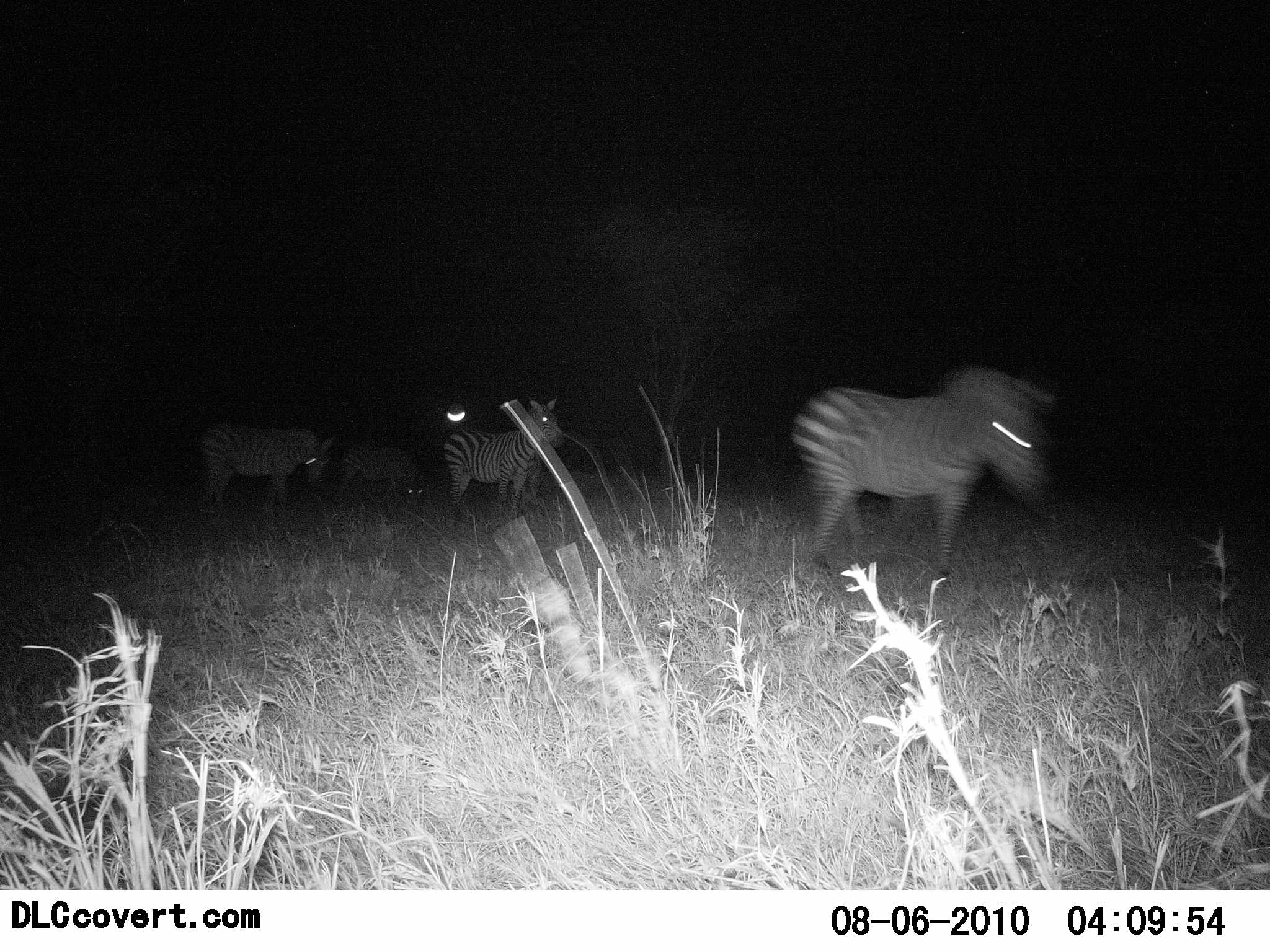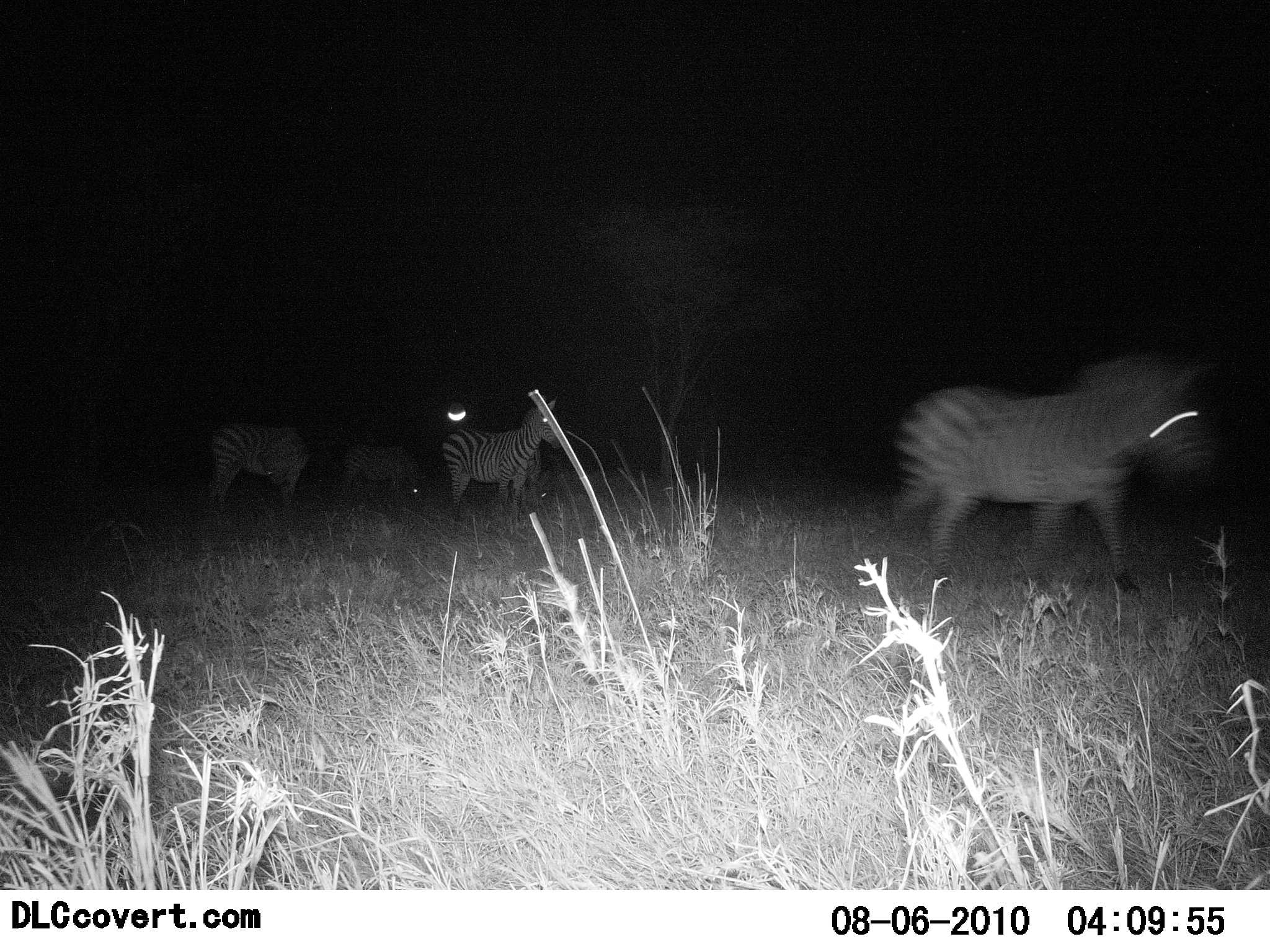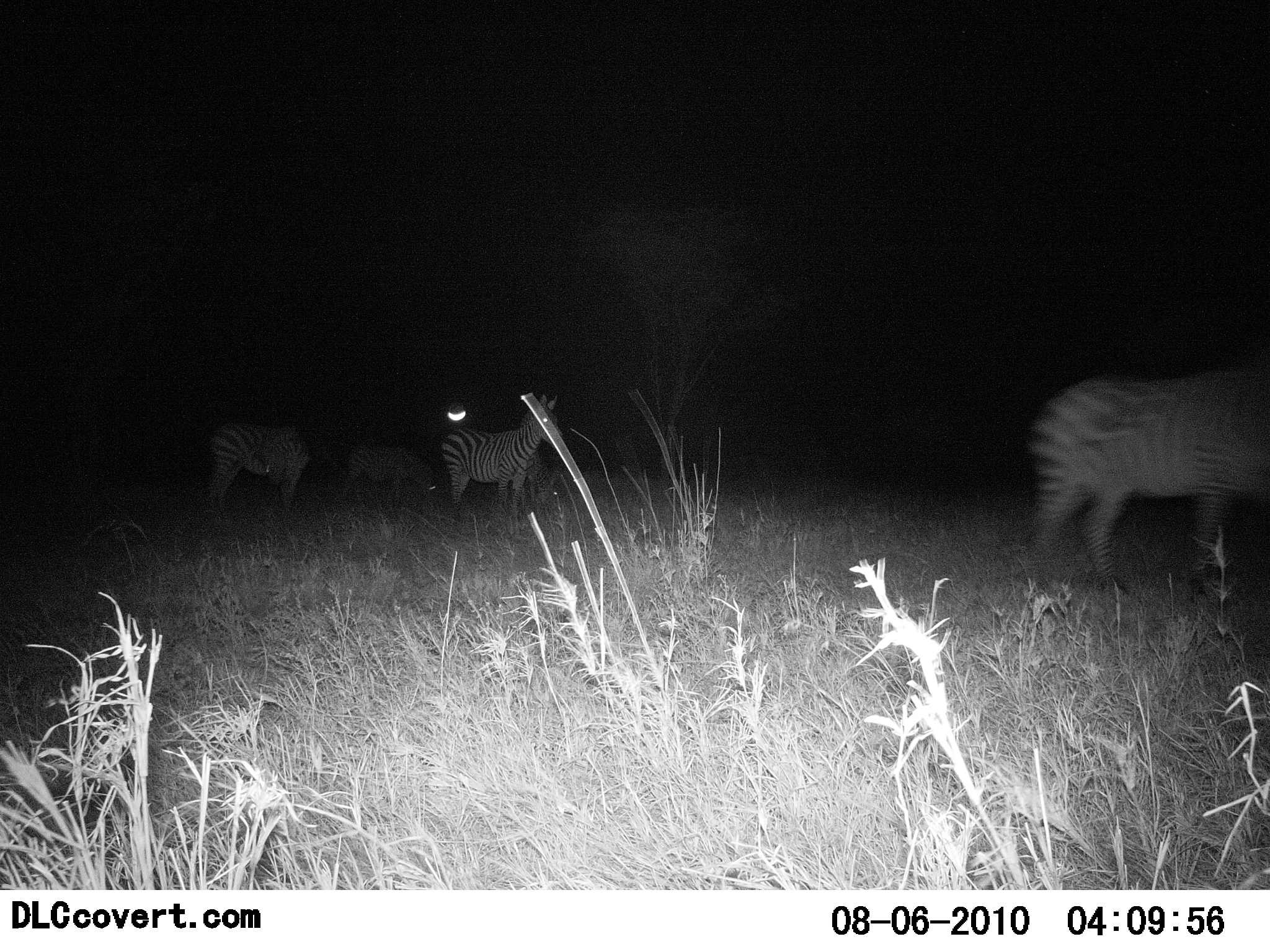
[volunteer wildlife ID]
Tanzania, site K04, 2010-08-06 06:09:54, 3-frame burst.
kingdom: Animalia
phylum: Chordata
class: Mammalia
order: Perissodactyla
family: Equidae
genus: Equus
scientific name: Equus quagga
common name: plains zebra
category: zebra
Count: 4.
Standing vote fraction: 58%.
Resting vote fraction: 5%.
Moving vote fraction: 89%.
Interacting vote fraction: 5%.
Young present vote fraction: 0%.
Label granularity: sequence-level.